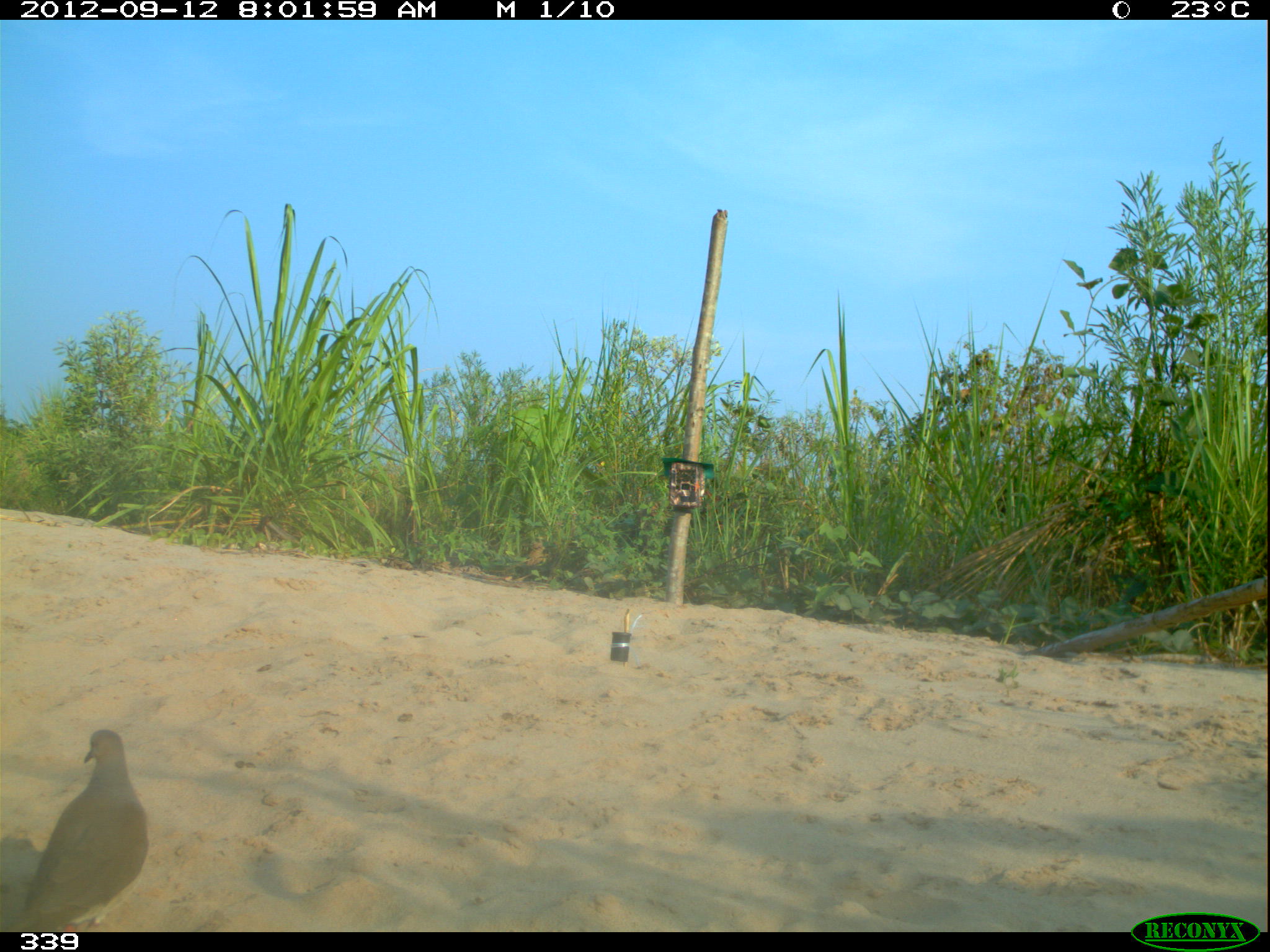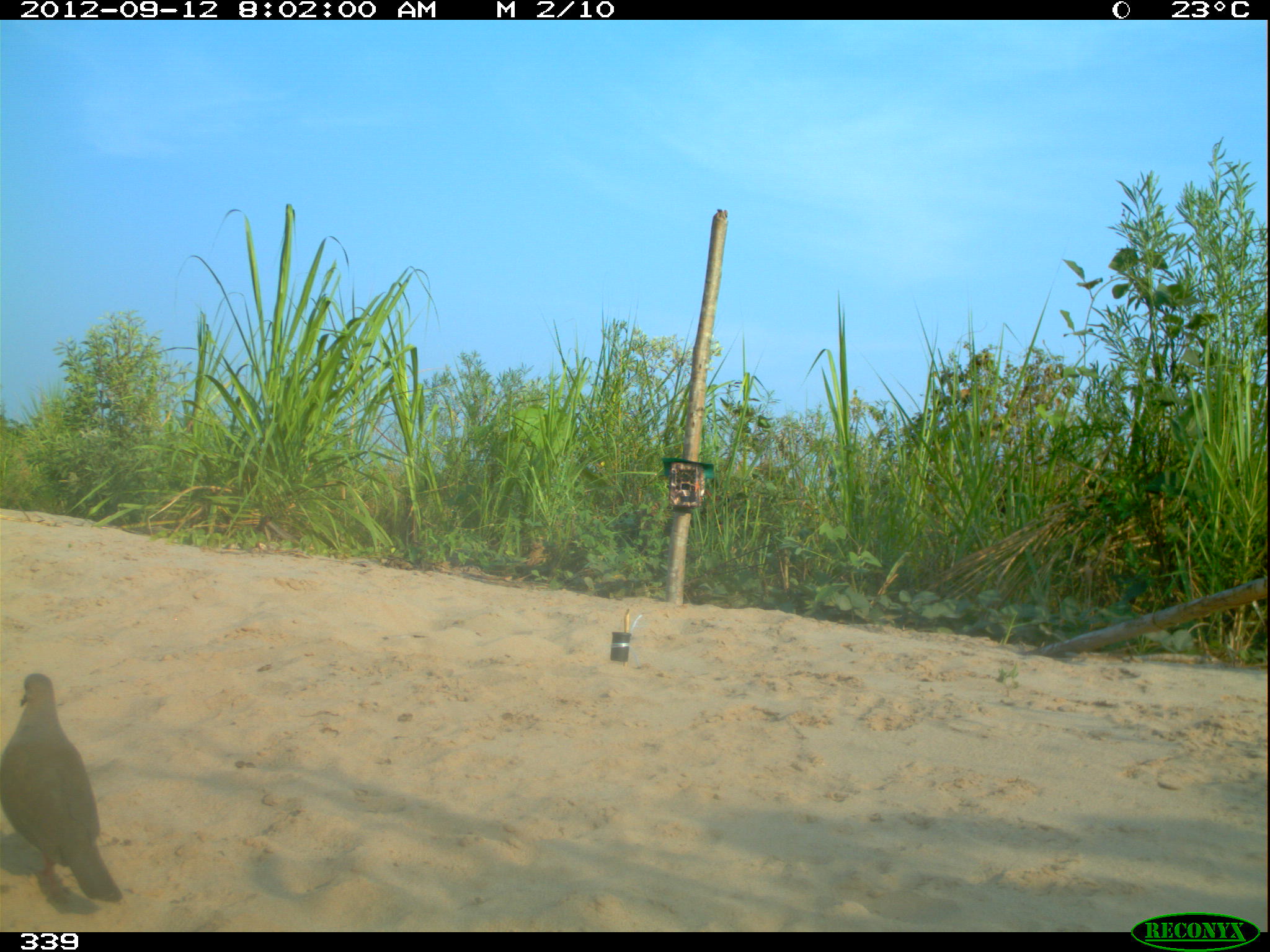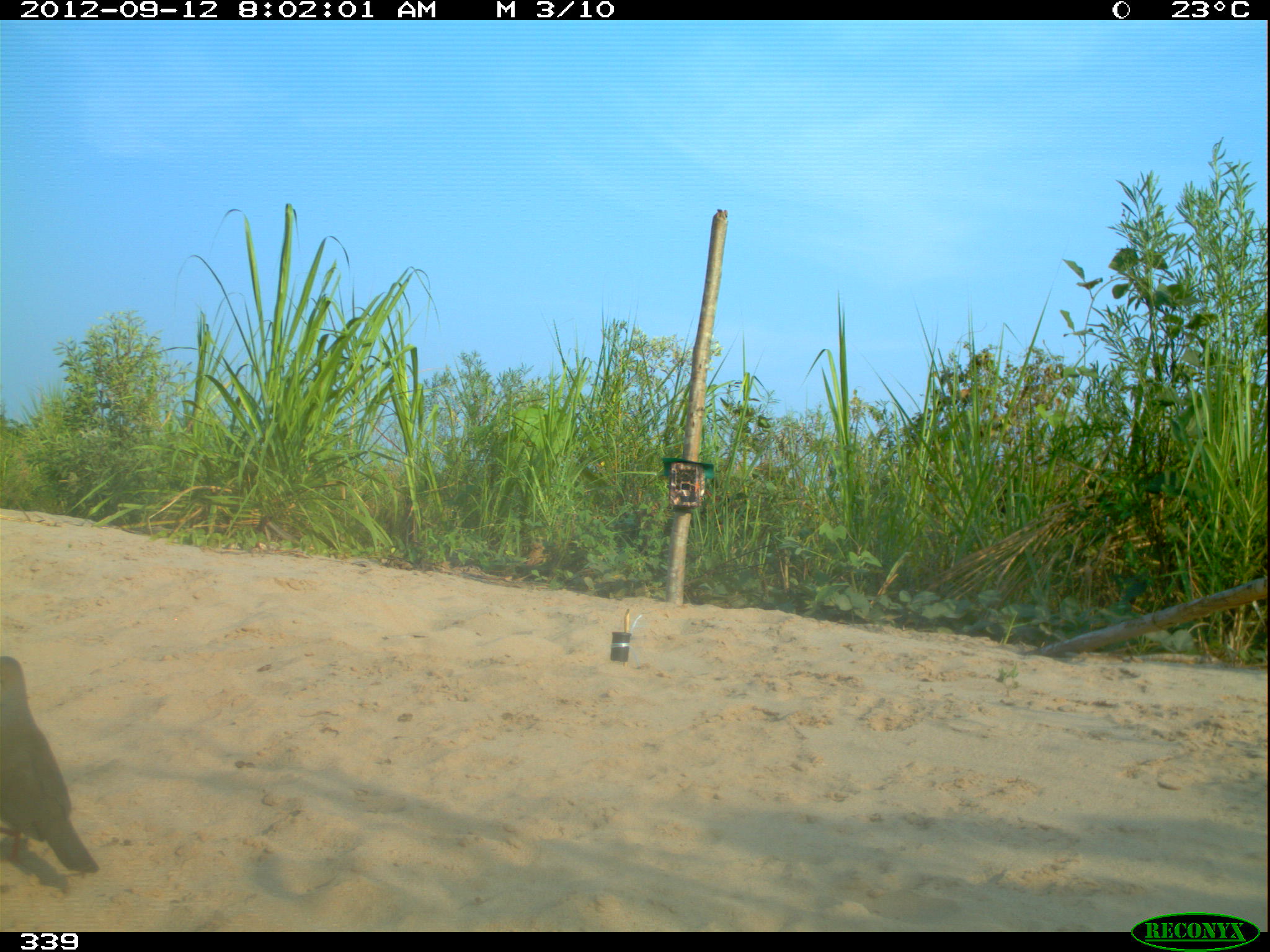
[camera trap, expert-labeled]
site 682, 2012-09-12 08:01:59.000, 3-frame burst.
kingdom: Animalia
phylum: Chordata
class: Aves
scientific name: Aves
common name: bird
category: unknown bird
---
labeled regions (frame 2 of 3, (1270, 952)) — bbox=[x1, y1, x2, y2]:
unknown bird: bbox=[0, 672, 123, 903]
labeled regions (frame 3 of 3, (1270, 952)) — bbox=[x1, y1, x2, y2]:
unknown bird: bbox=[0, 656, 99, 875]